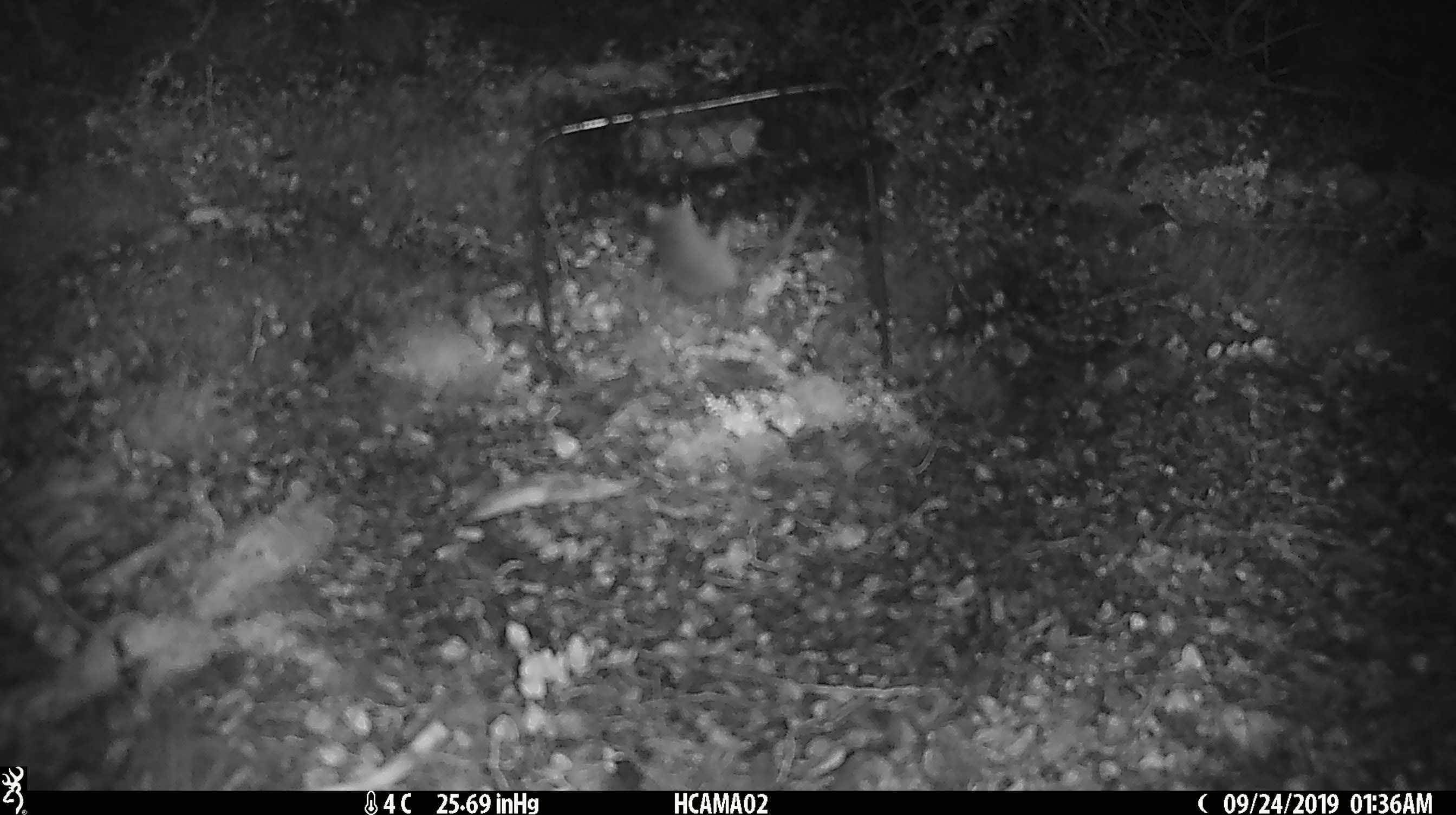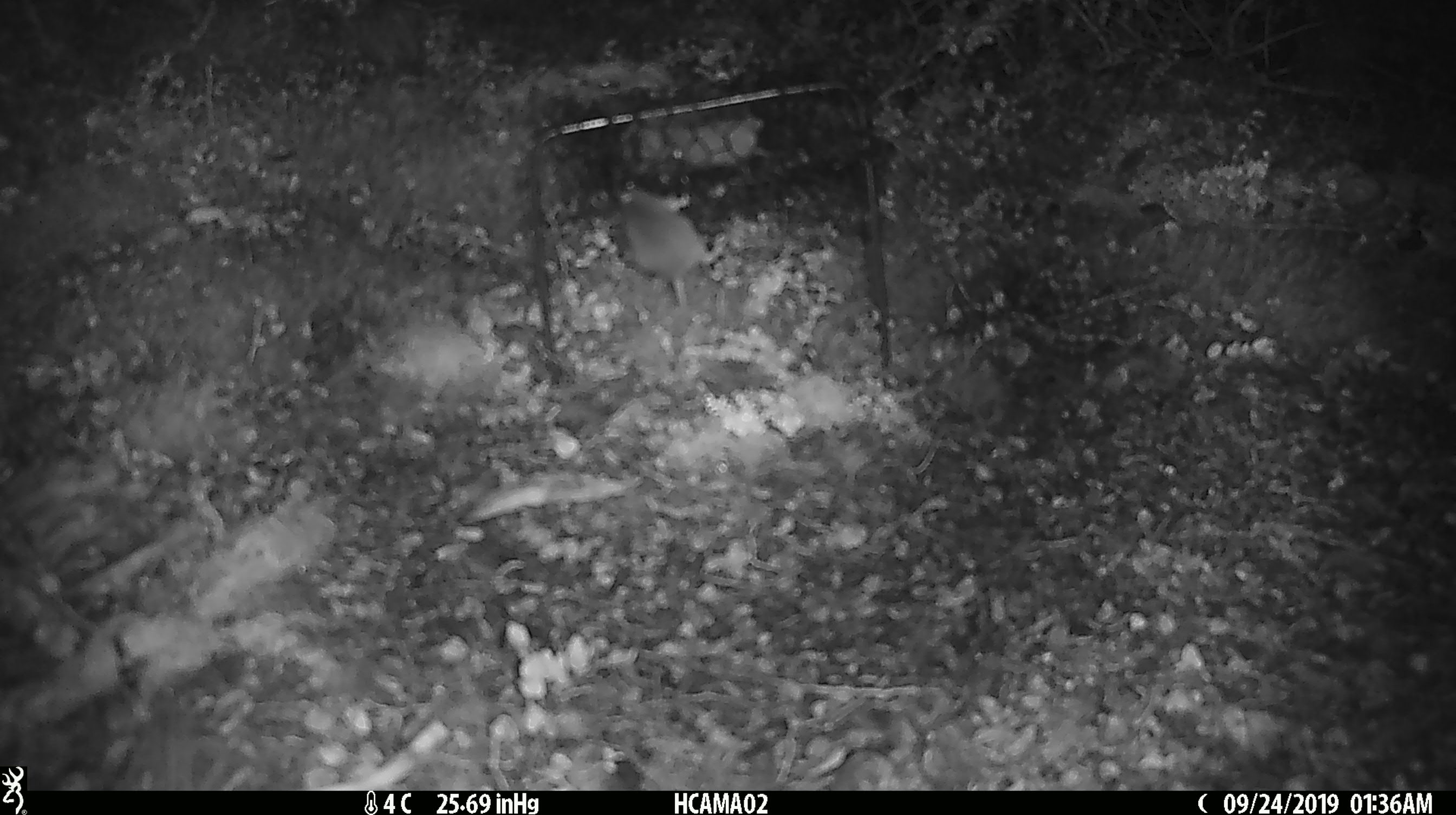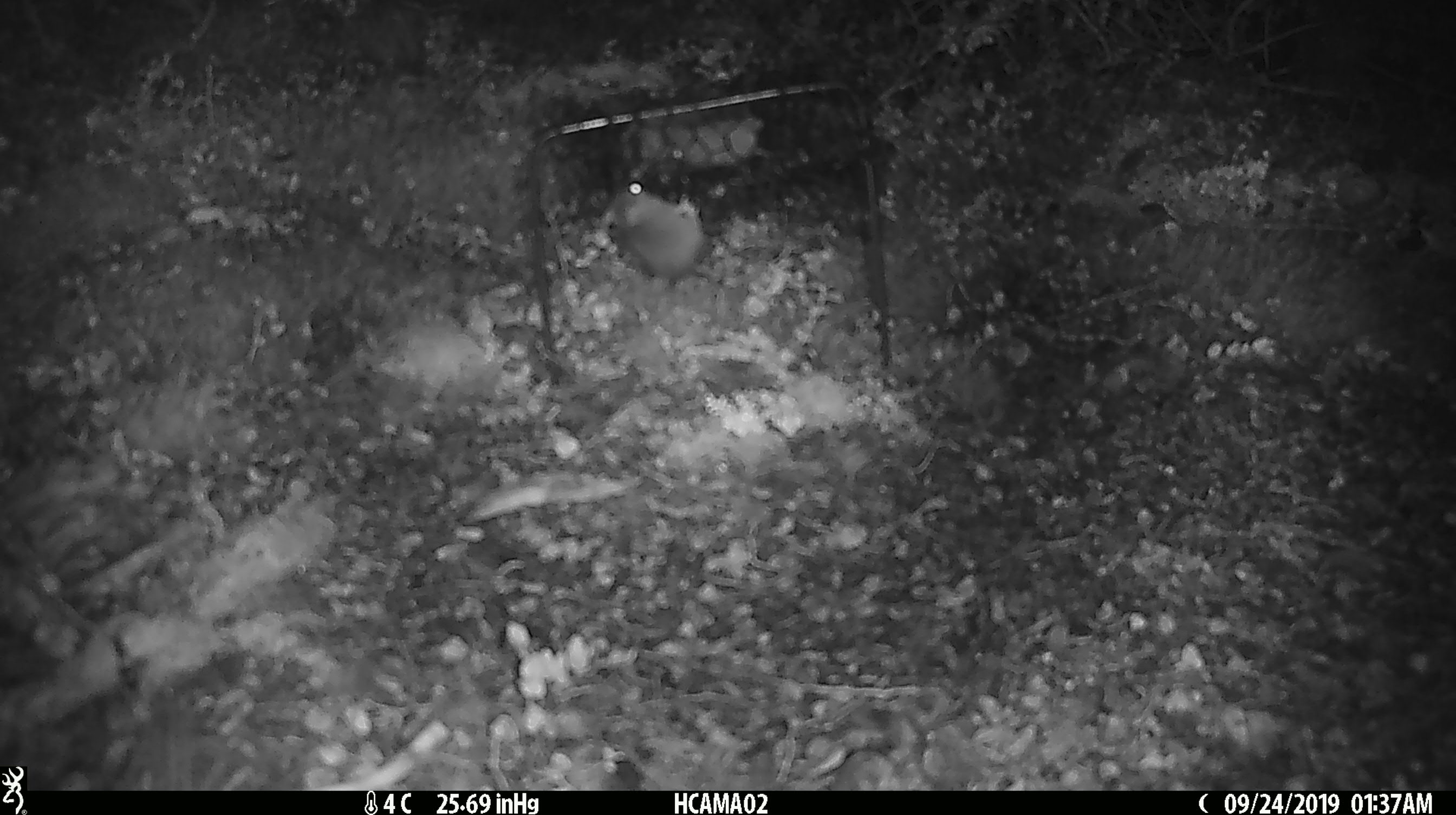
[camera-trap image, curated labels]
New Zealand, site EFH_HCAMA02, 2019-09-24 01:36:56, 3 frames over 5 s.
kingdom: Animalia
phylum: Chordata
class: Mammalia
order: Rodentia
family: Muridae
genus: Mus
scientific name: Mus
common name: mouse